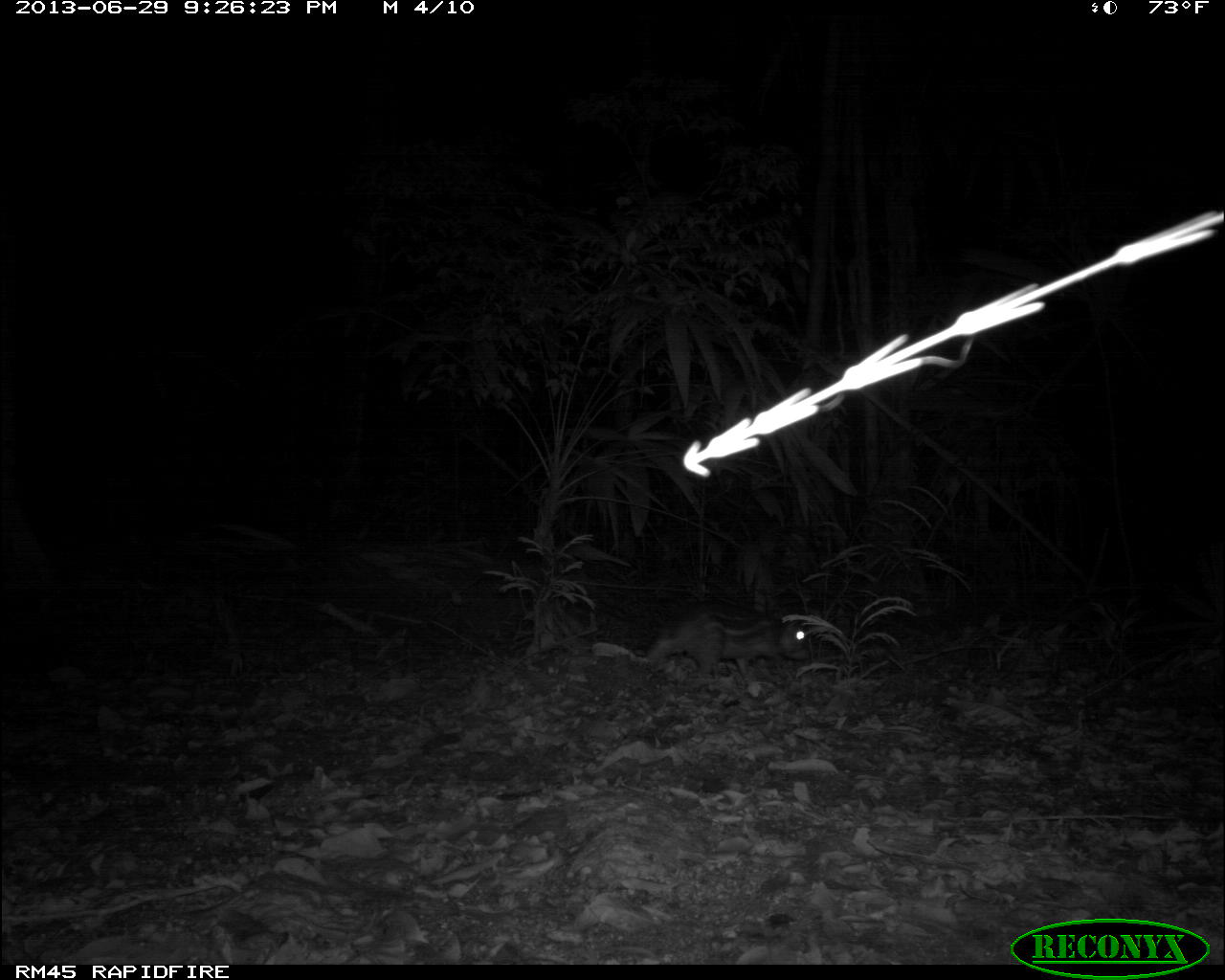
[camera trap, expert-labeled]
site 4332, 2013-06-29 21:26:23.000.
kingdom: Animalia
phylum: Chordata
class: Mammalia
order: Rodentia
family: Cuniculidae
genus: Cuniculus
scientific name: Cuniculus paca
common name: lowland paca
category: agouti paca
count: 1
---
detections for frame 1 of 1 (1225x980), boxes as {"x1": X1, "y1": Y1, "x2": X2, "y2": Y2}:
agouti paca: {"x1": 639, "y1": 596, "x2": 816, "y2": 681}